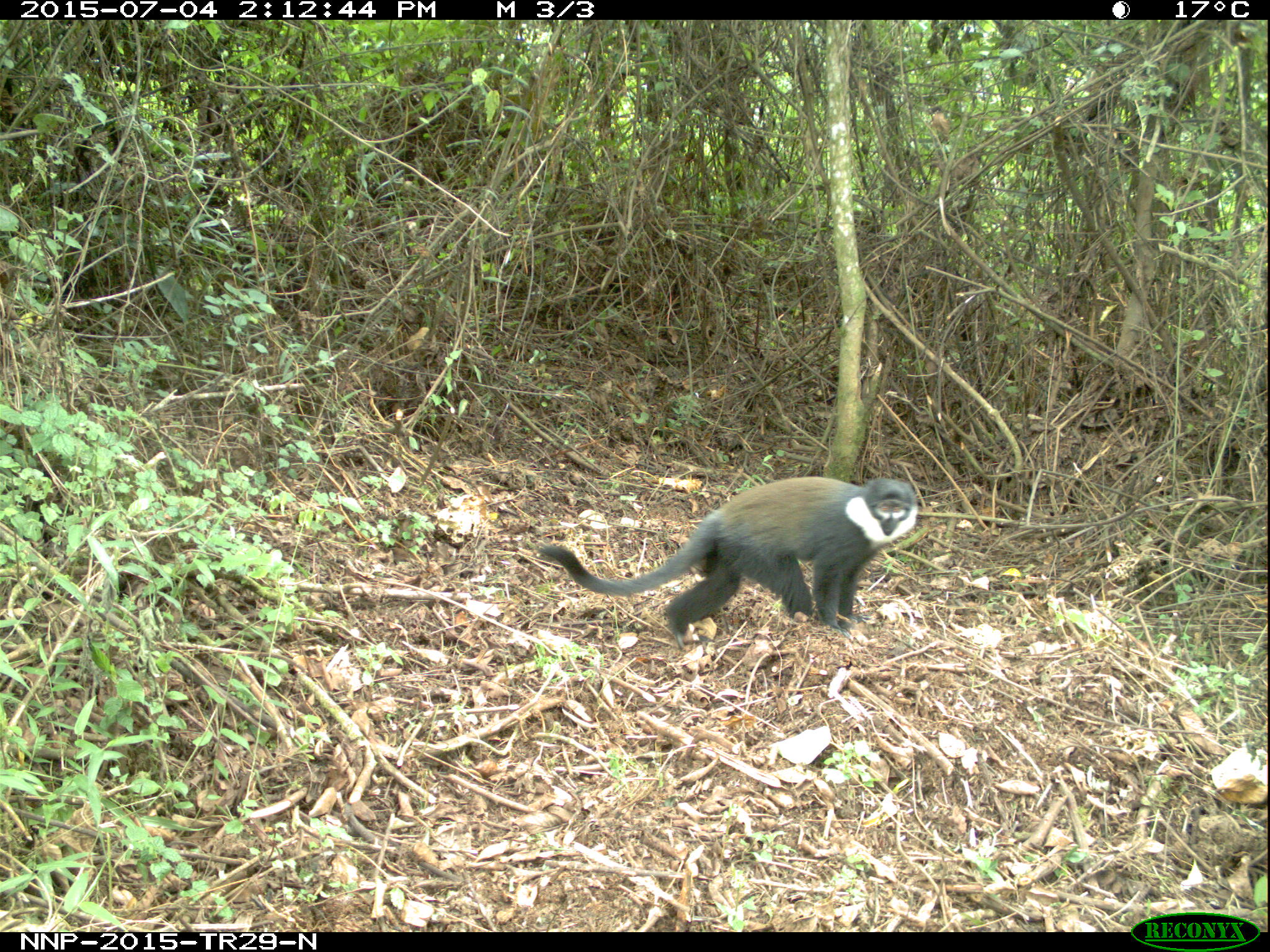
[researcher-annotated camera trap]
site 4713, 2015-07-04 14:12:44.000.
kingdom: Animalia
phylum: Chordata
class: Mammalia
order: Primates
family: Cercopithecidae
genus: Allochrocebus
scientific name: Allochrocebus lhoesti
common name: l'hoest's monkey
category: cercopithecus lhoesti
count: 1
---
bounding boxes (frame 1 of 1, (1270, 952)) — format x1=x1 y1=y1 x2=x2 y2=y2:
cercopithecus lhoesti: x1=536 y1=475 x2=917 y2=651